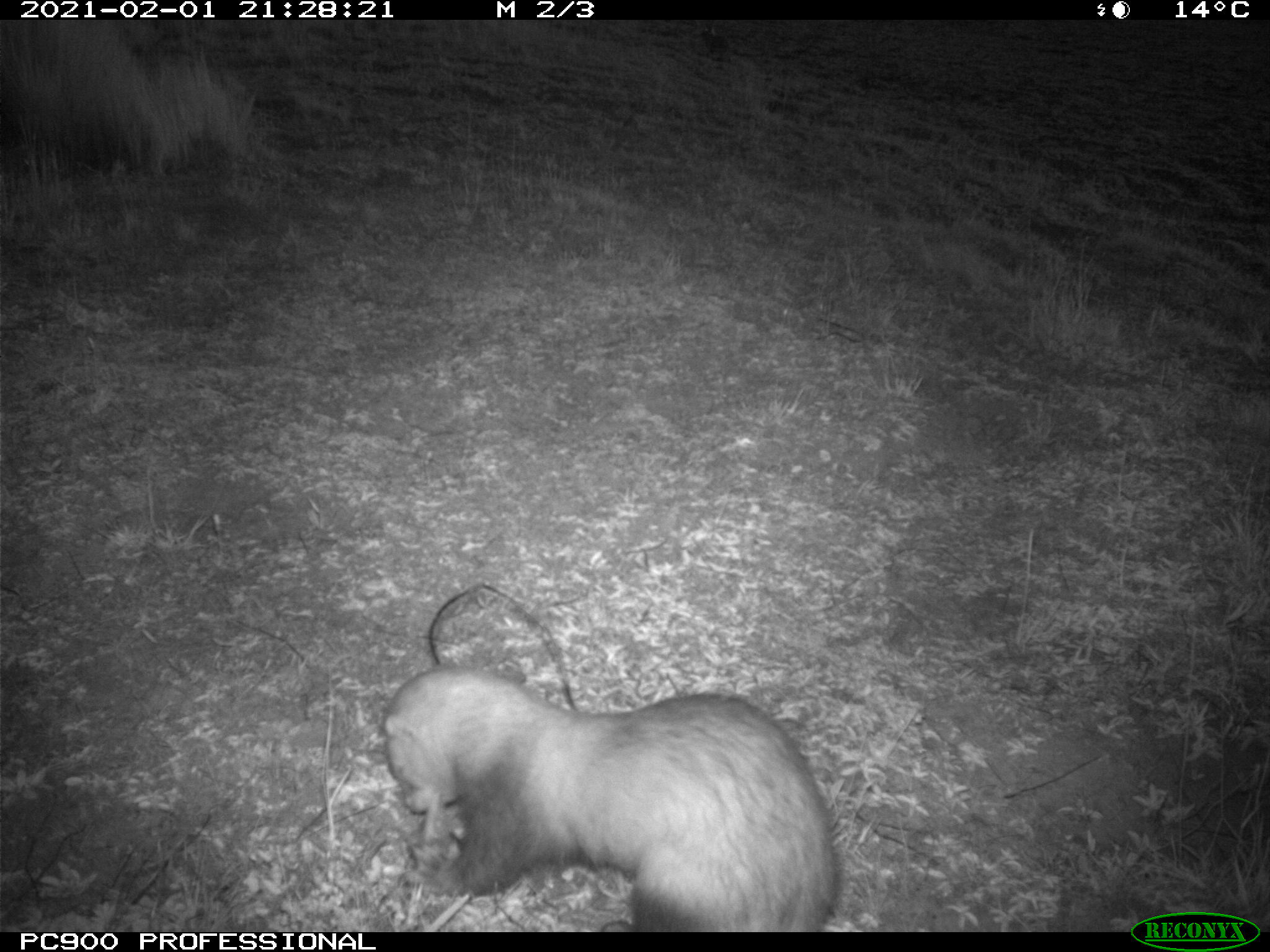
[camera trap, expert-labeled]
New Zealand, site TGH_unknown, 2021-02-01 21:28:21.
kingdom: Animalia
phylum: Chordata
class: Mammalia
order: Carnivora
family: Mustelidae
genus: Mustela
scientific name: Mustela furo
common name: ferret